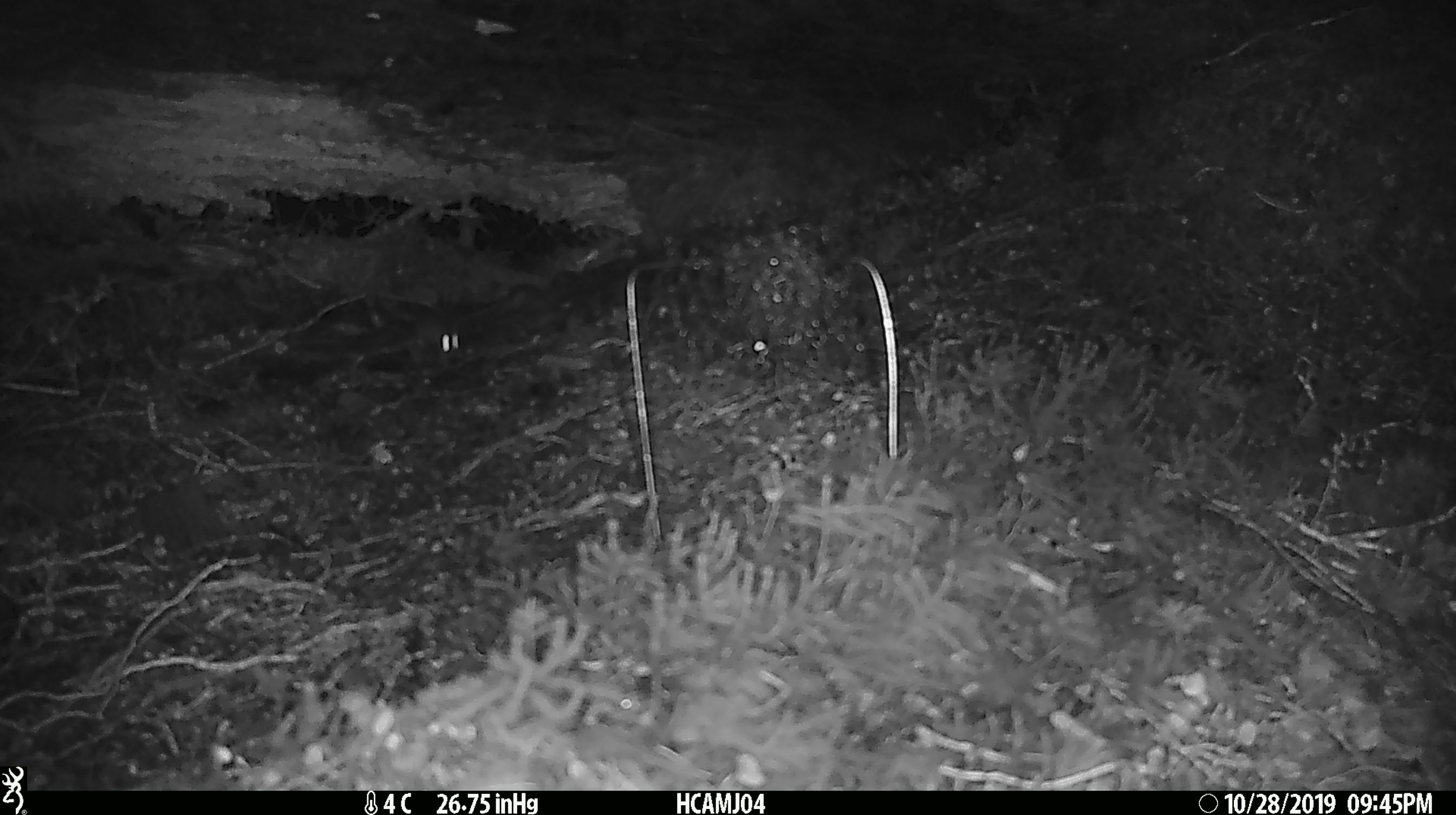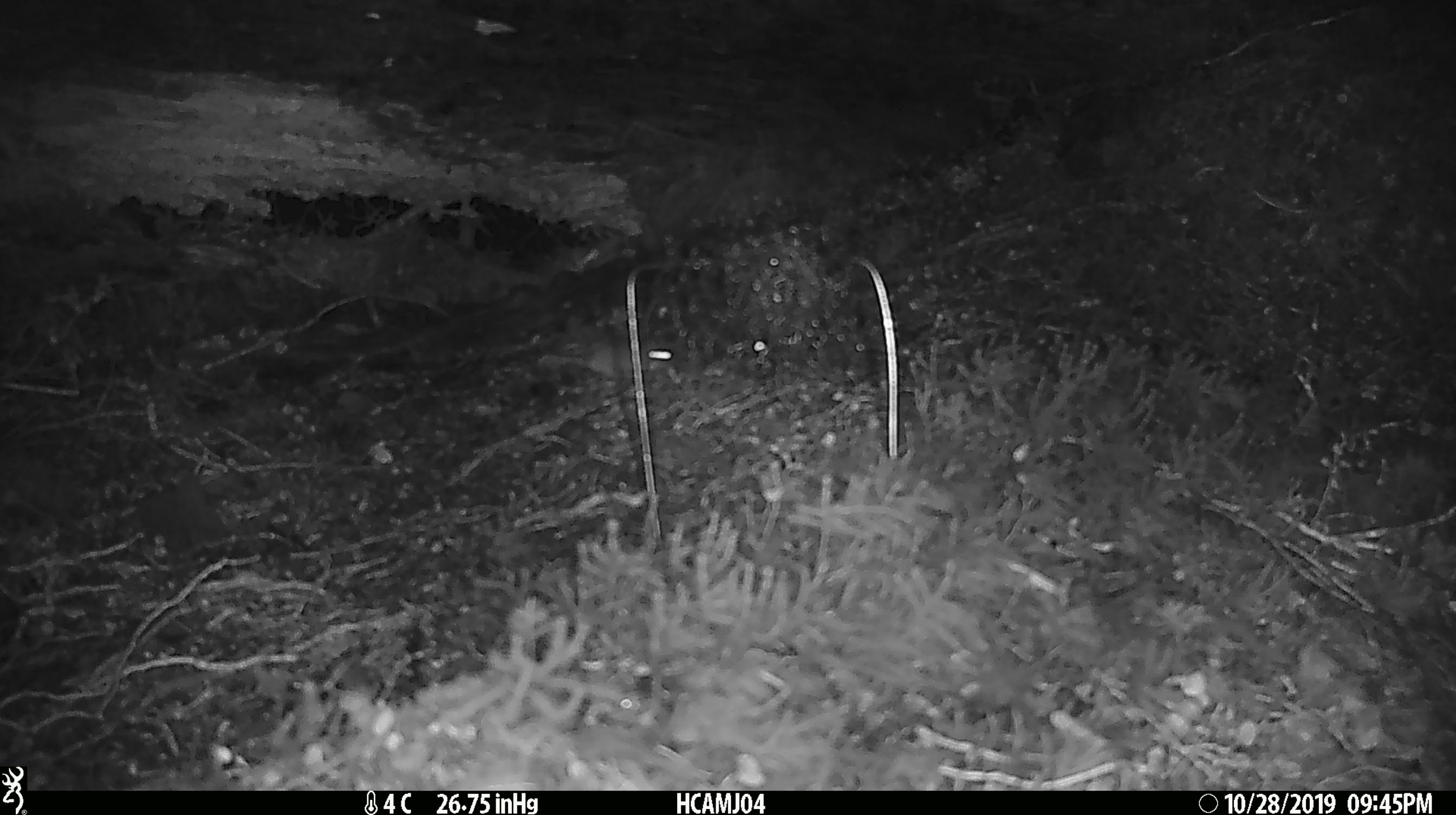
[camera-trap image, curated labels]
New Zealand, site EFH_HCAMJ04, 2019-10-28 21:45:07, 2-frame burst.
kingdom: Animalia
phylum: Chordata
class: Mammalia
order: Rodentia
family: Muridae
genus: Mus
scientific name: Mus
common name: mouse